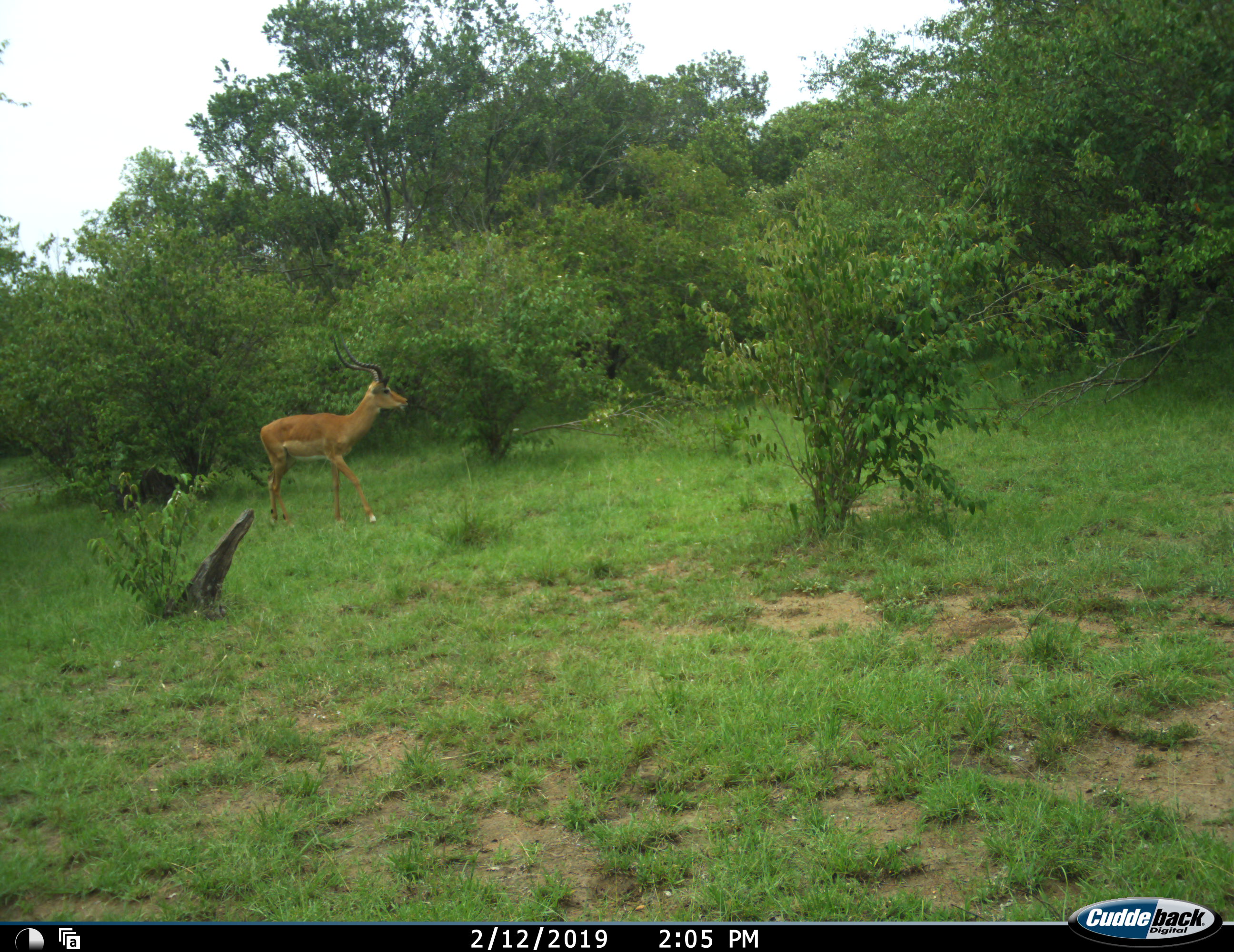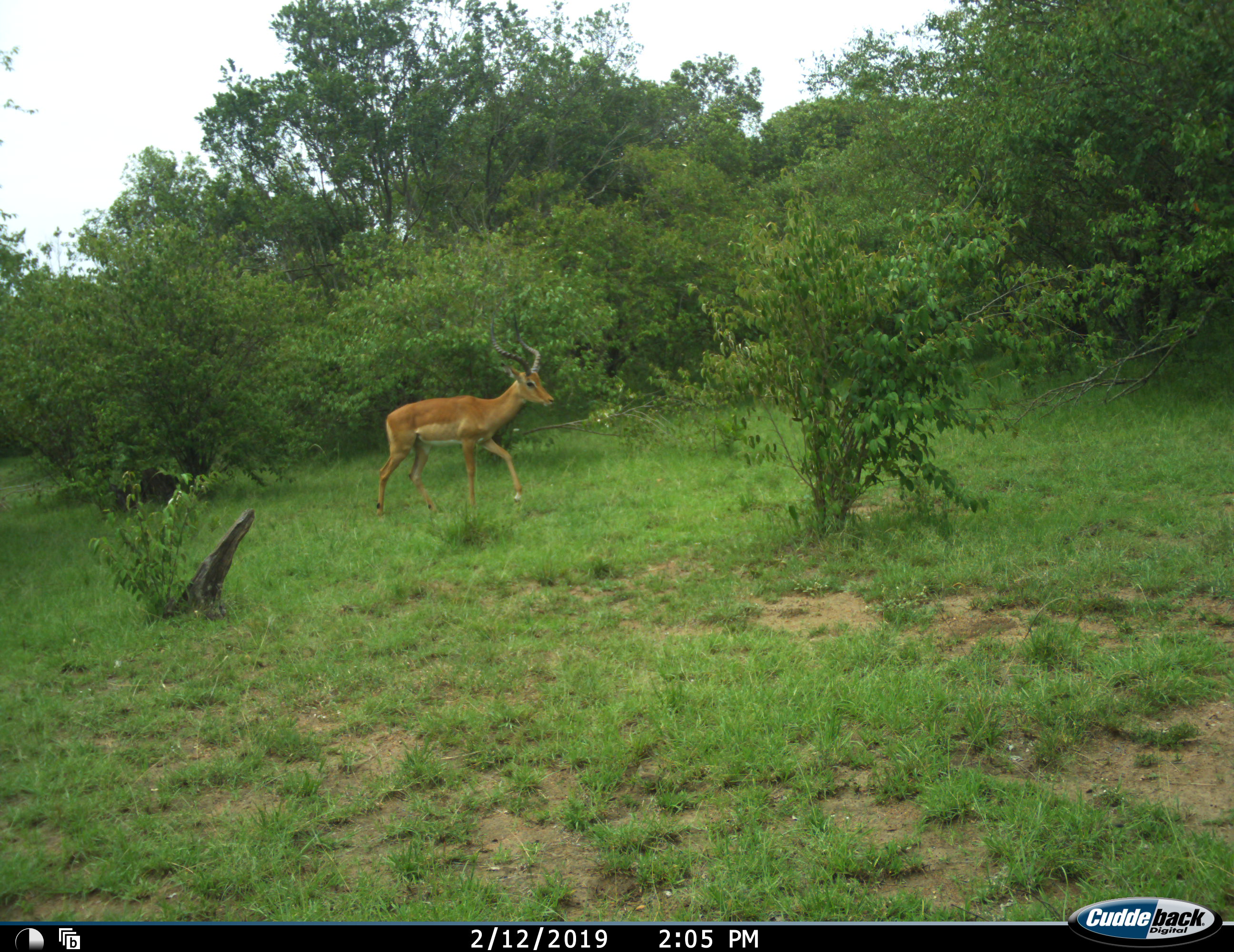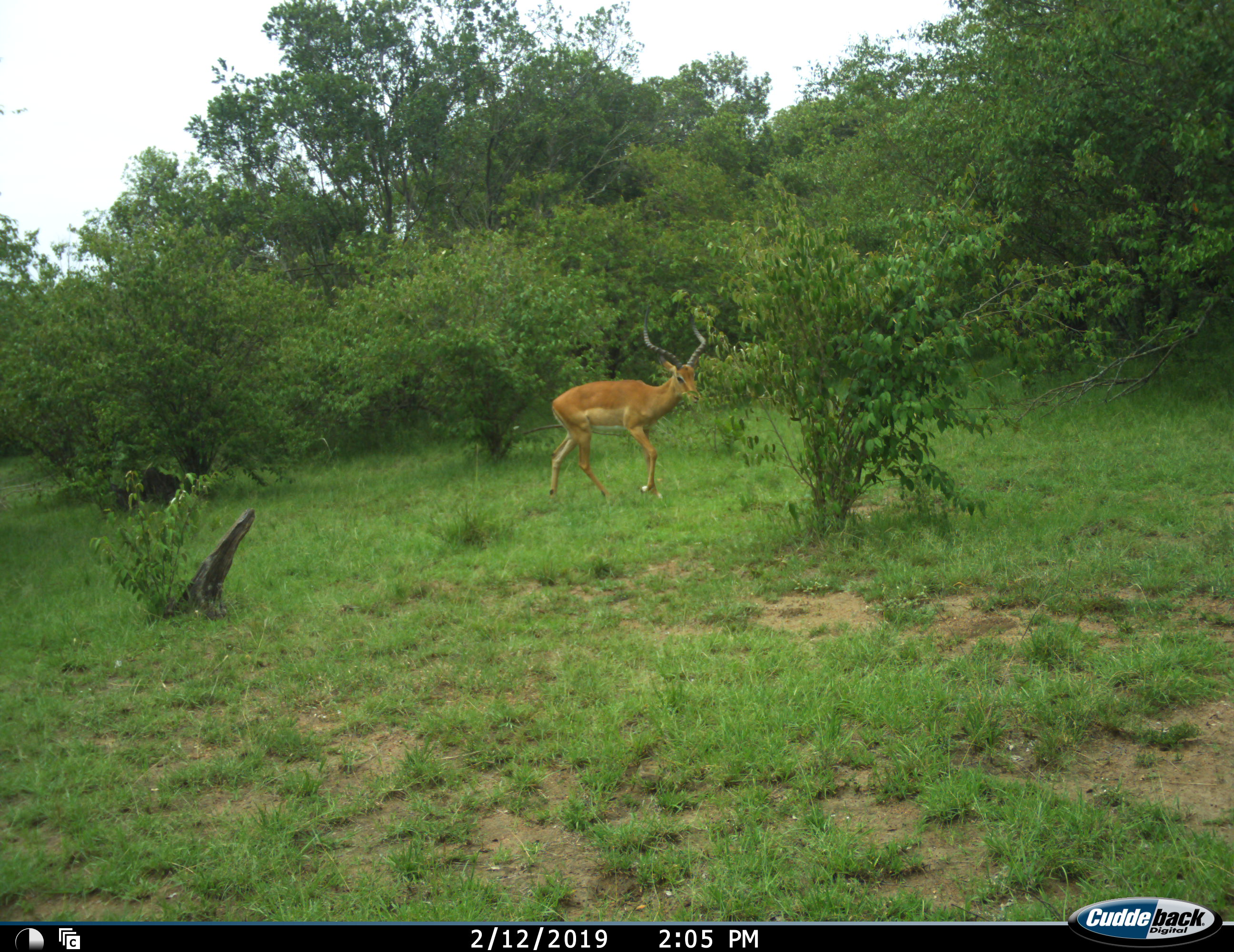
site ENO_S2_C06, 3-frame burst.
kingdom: Animalia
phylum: Chordata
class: Mammalia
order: Artiodactyla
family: Bovidae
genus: Aepyceros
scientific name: Aepyceros melampus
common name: impala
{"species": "impala (Aepyceros melampus)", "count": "1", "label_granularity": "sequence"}